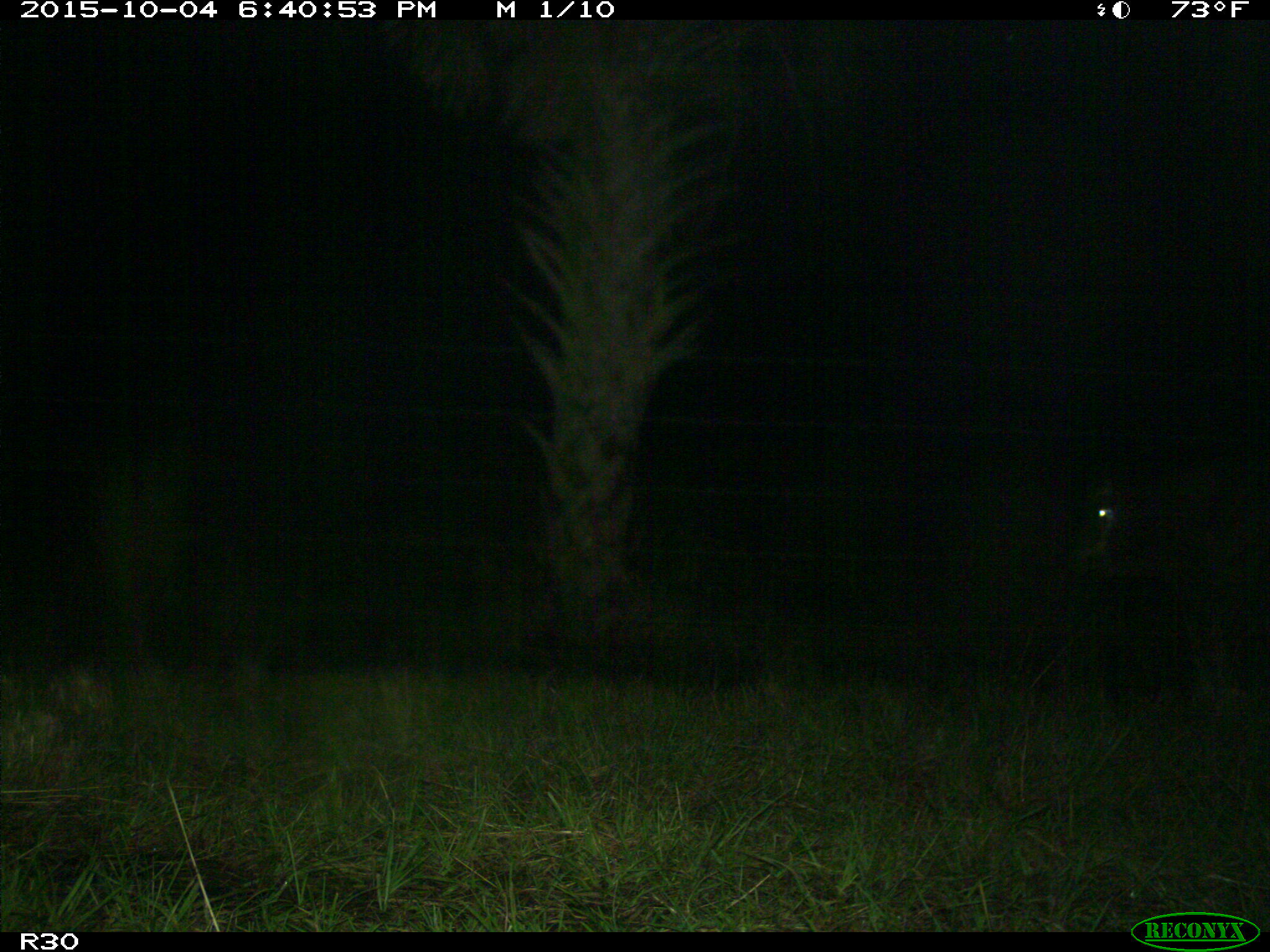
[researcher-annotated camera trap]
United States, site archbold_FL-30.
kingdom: Animalia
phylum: Chordata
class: Mammalia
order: Artiodactyla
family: Bovidae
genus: Bos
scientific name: Bos taurus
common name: domestic cow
Bos taurus (domestic cow).